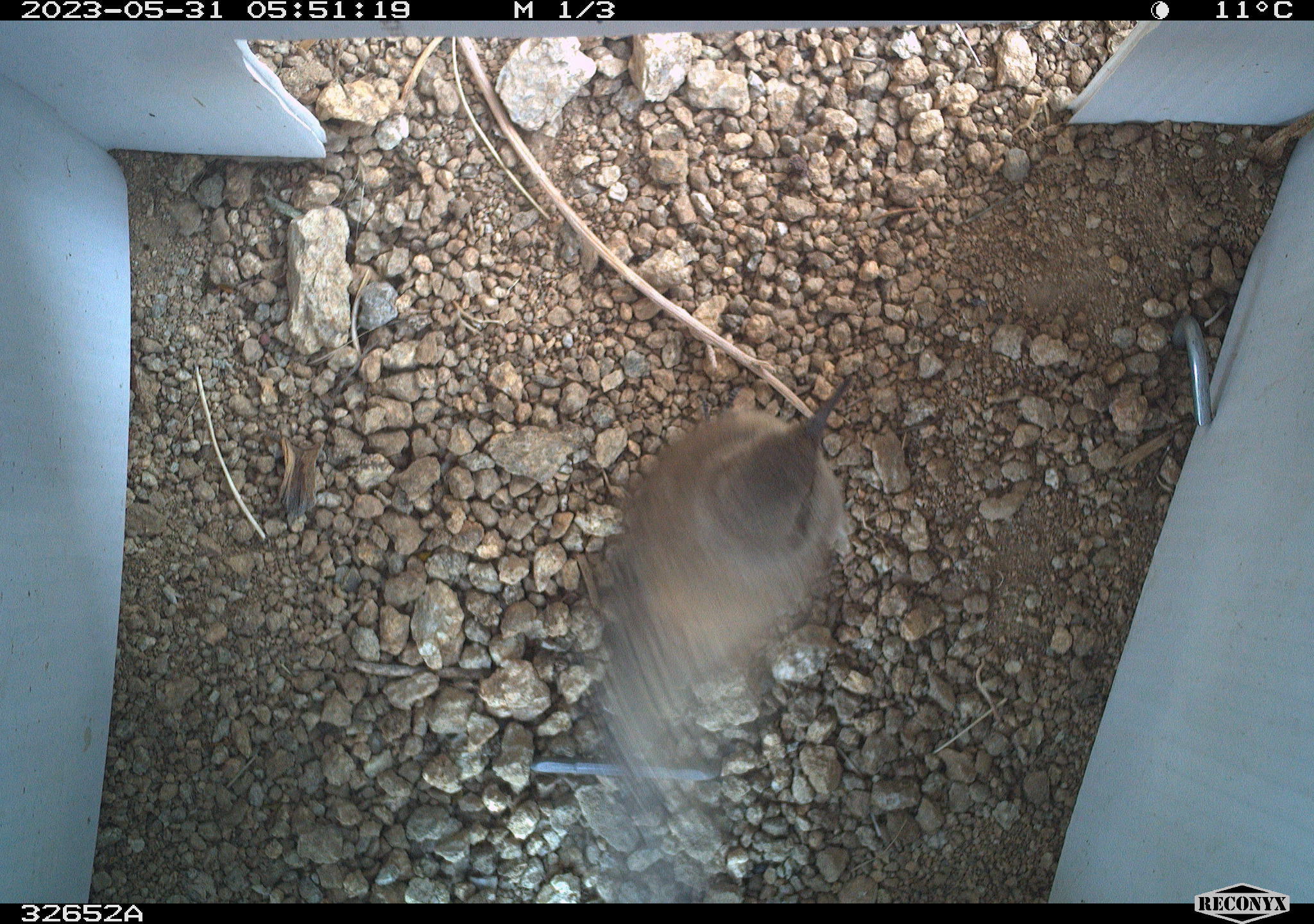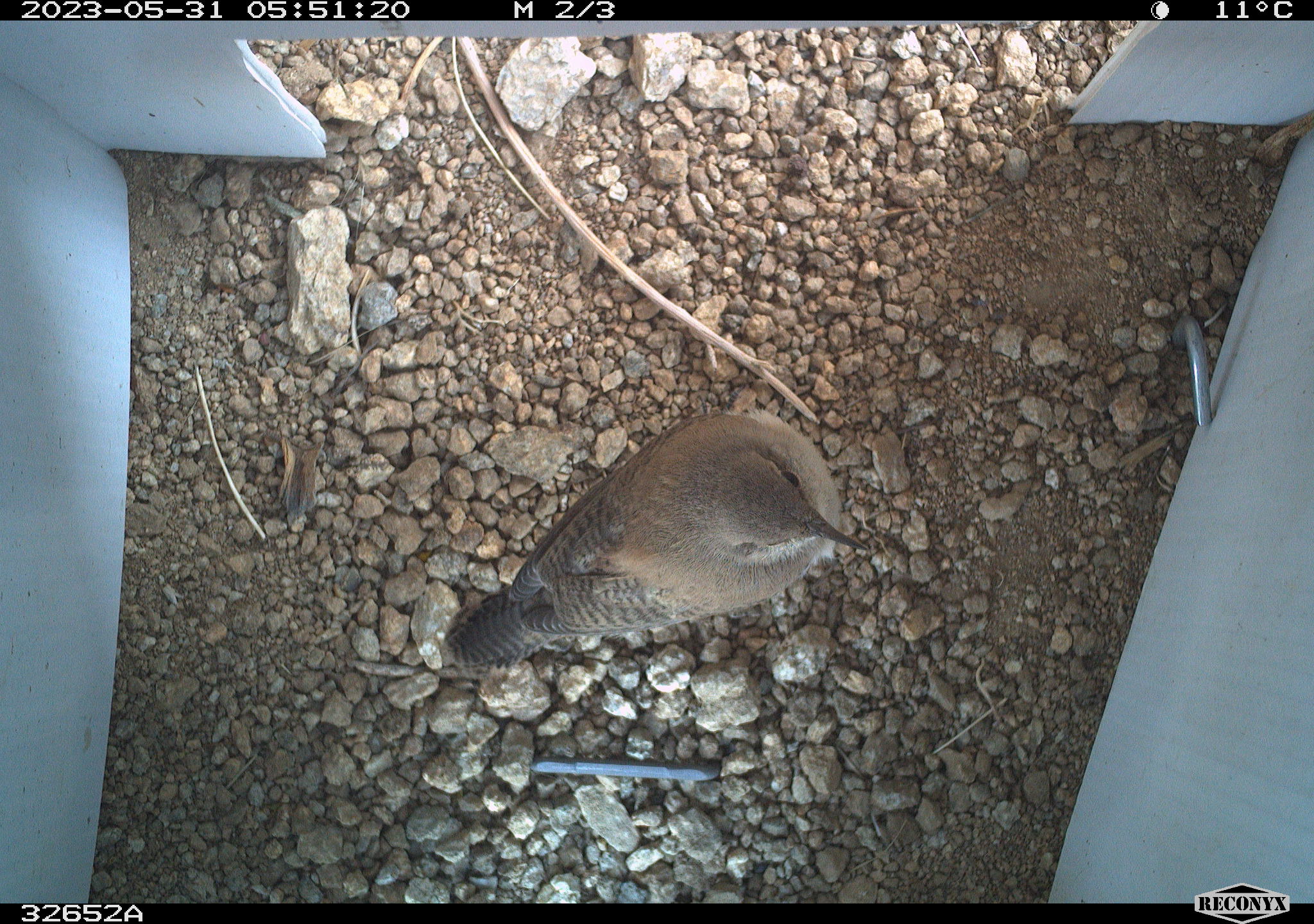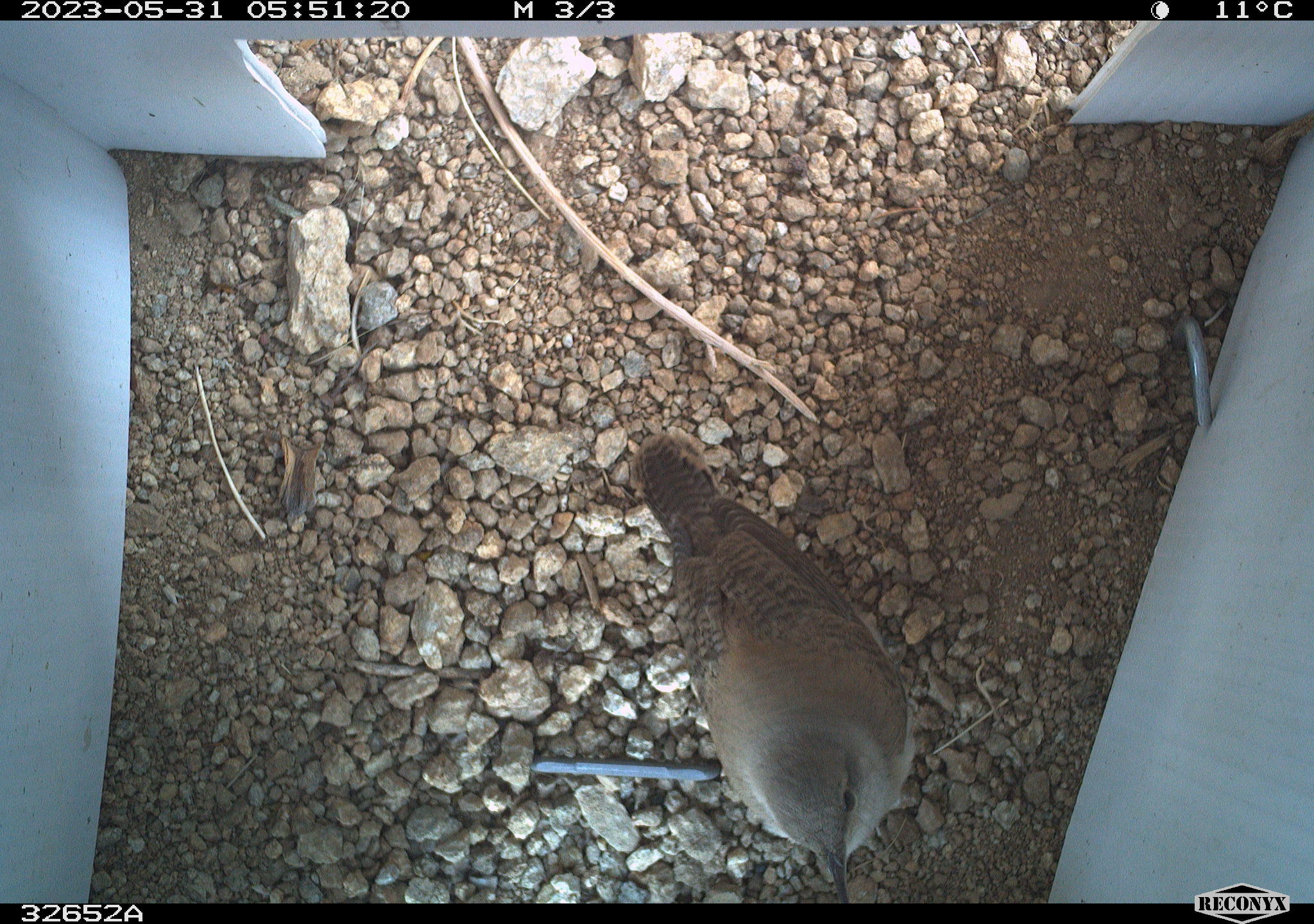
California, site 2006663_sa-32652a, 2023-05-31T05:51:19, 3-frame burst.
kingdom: Animalia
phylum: Chordata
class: Aves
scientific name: Aves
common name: bird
Bird (Aves).